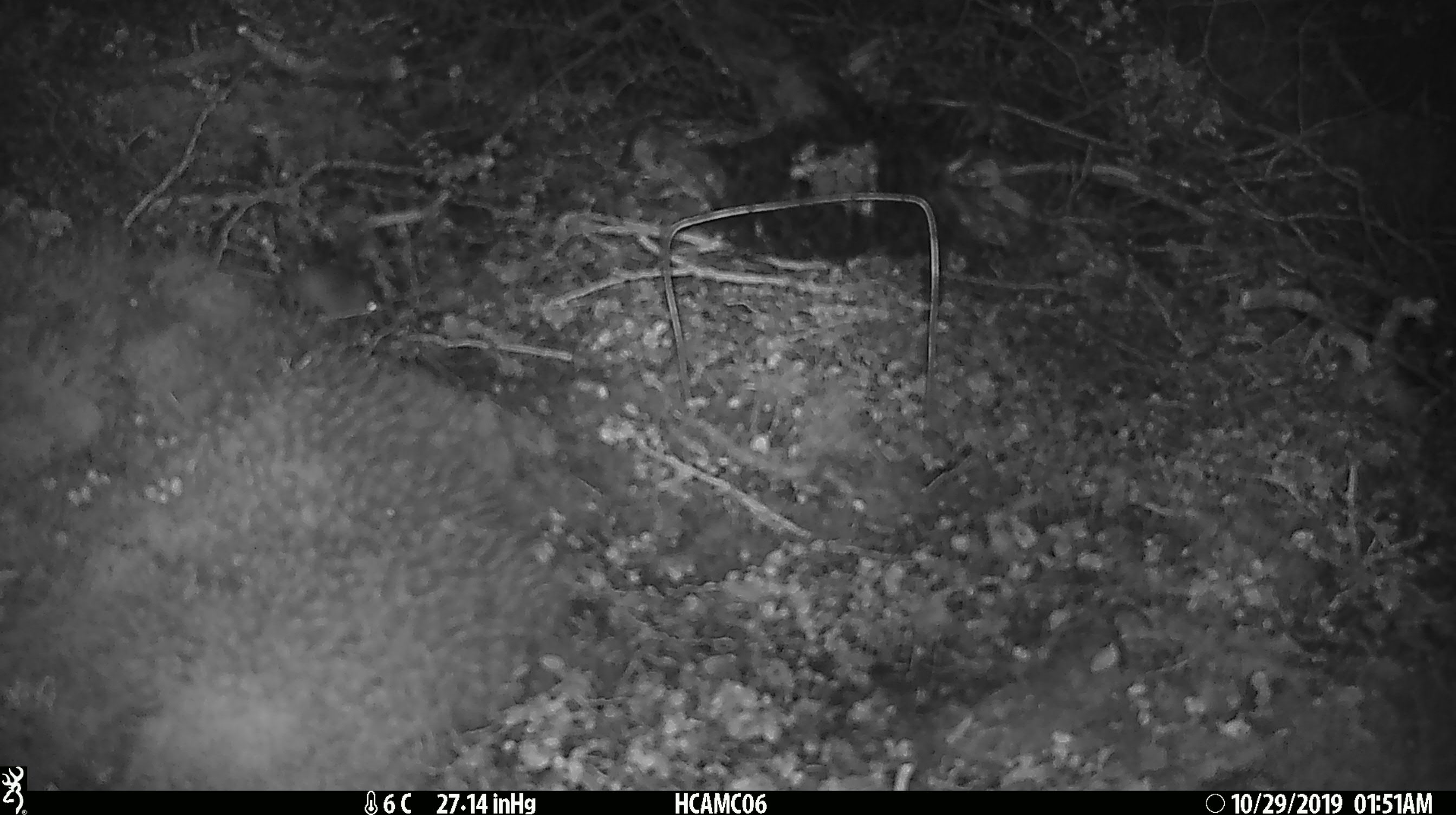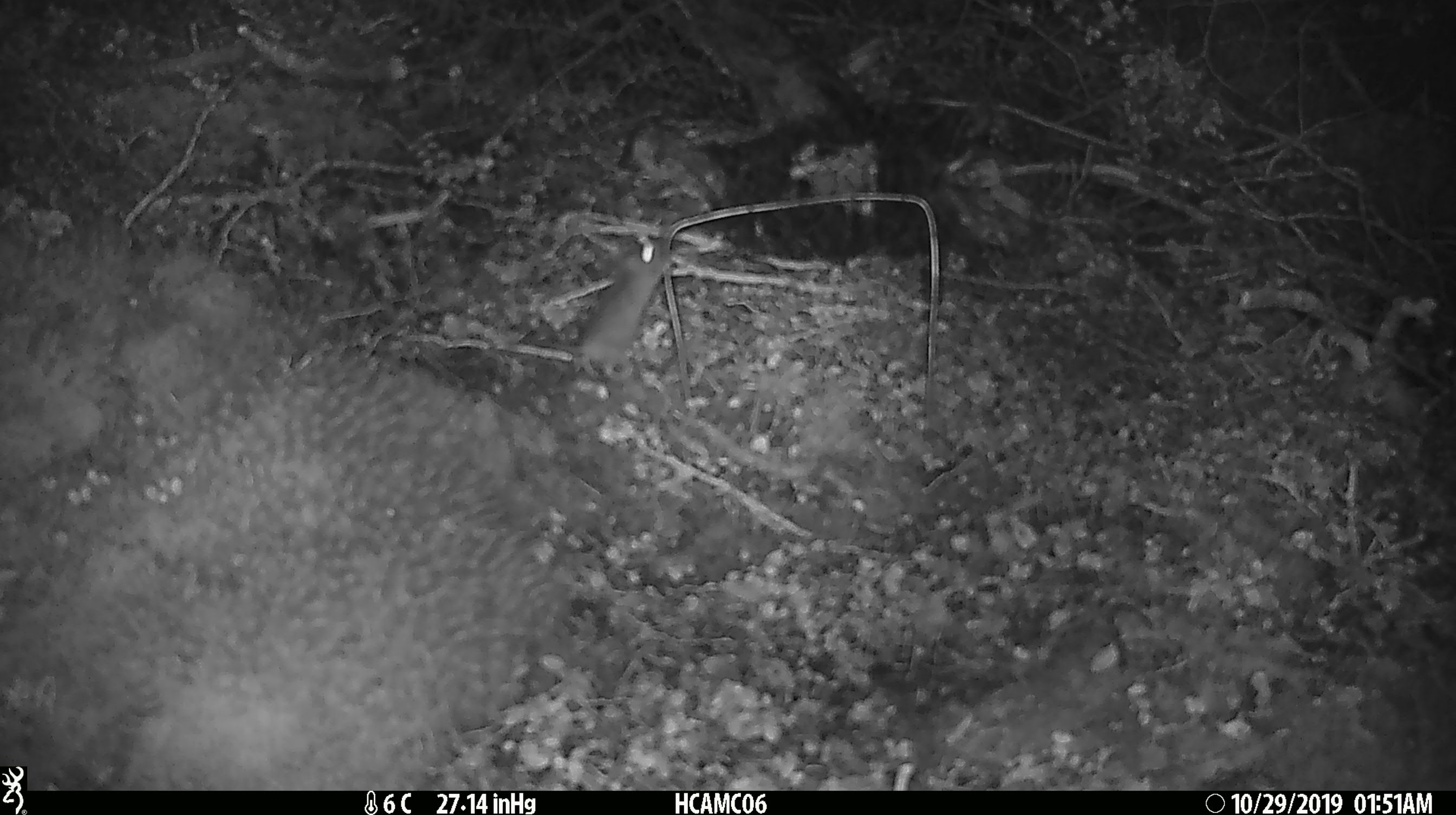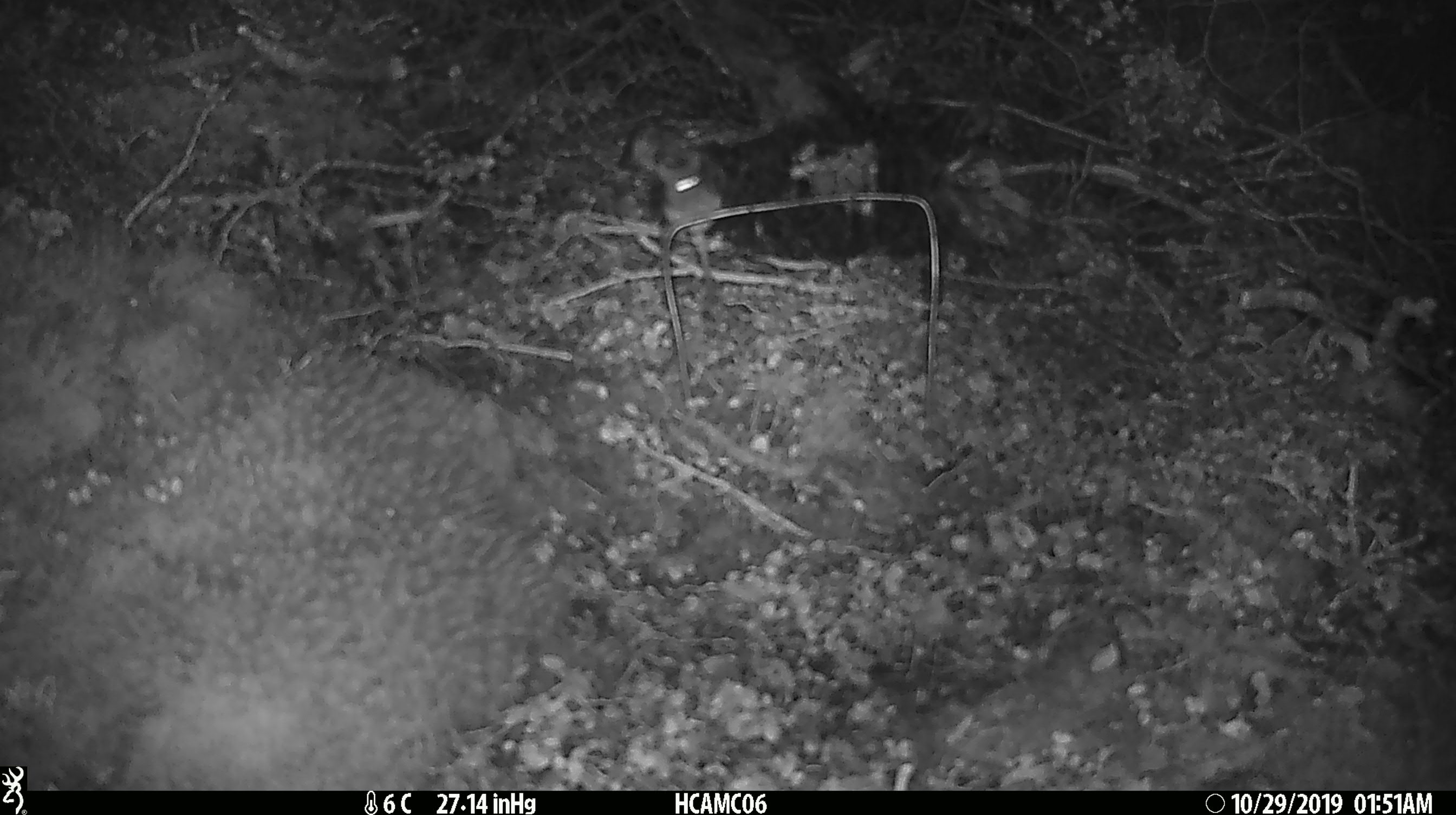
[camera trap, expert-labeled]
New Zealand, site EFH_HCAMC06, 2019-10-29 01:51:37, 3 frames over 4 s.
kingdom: Animalia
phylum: Chordata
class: Mammalia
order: Rodentia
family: Muridae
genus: Mus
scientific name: Mus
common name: mouse